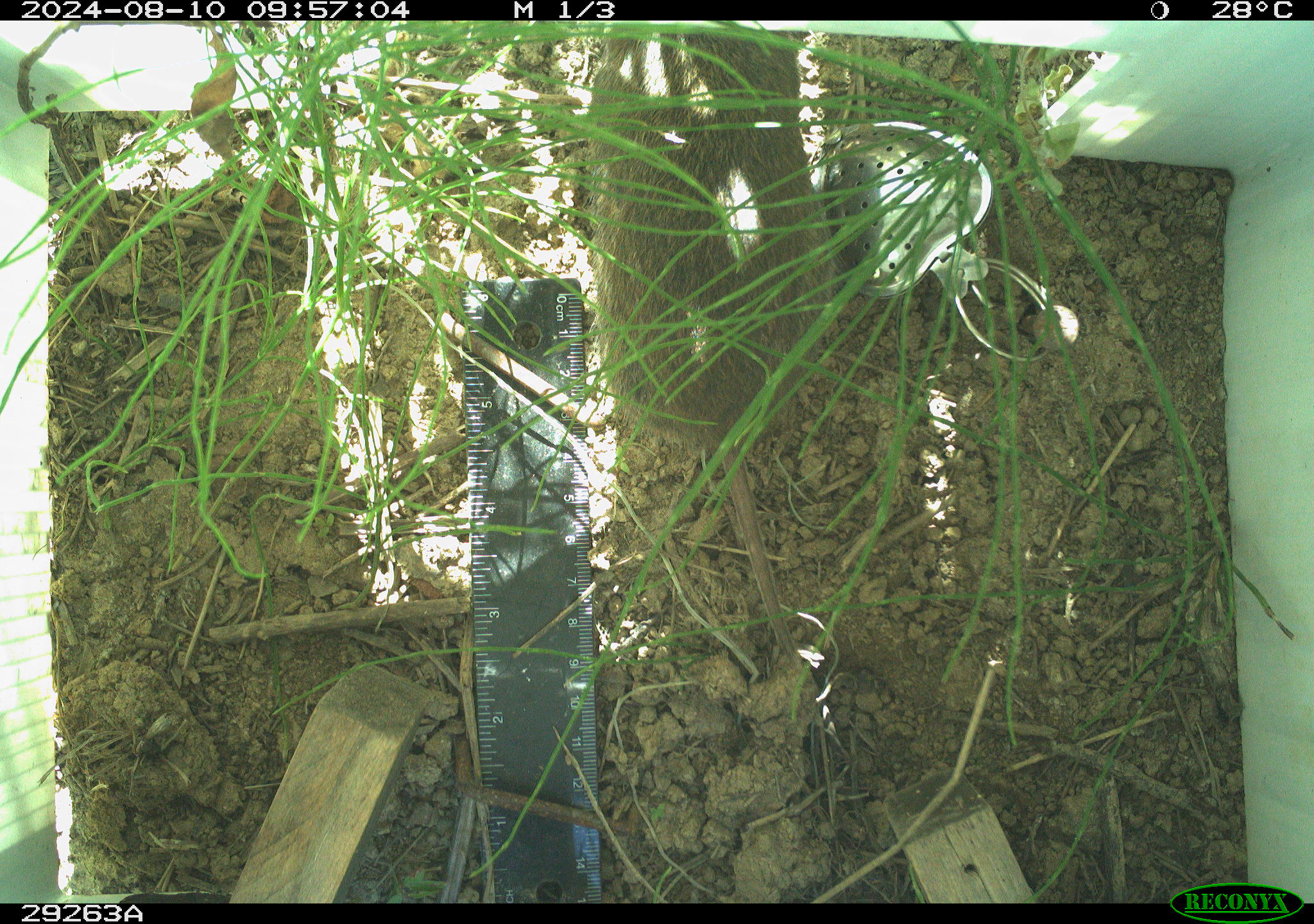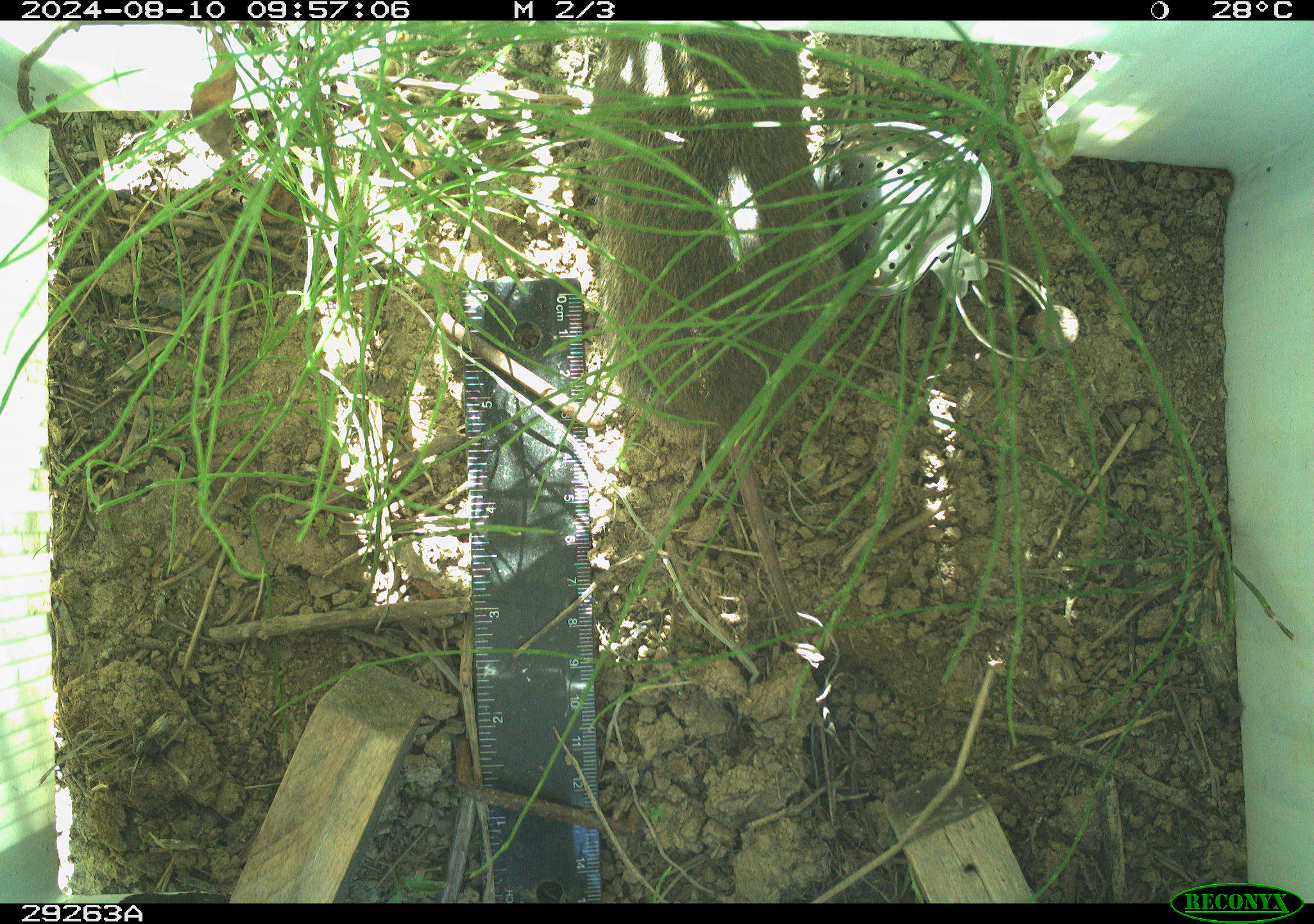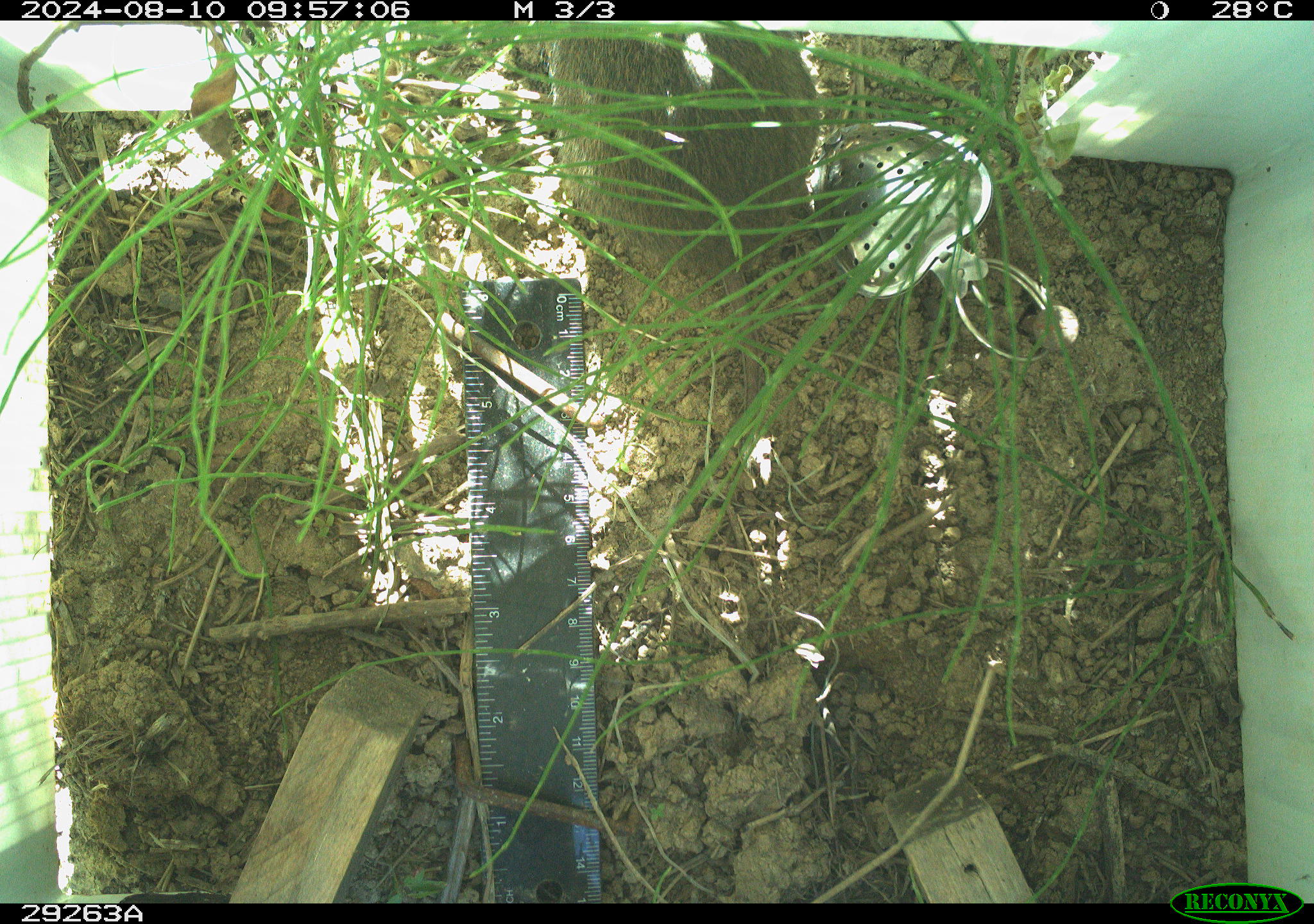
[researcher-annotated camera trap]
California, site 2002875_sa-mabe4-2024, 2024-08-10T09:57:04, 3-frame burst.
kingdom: Animalia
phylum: Chordata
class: Mammalia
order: Rodentia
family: Cricetidae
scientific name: Arvicolinae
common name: voles, lemmings, and muskrats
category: arvicolinae subfamily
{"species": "arvicolinae subfamily (voles, lemmings, and muskrats) (Arvicolinae)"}